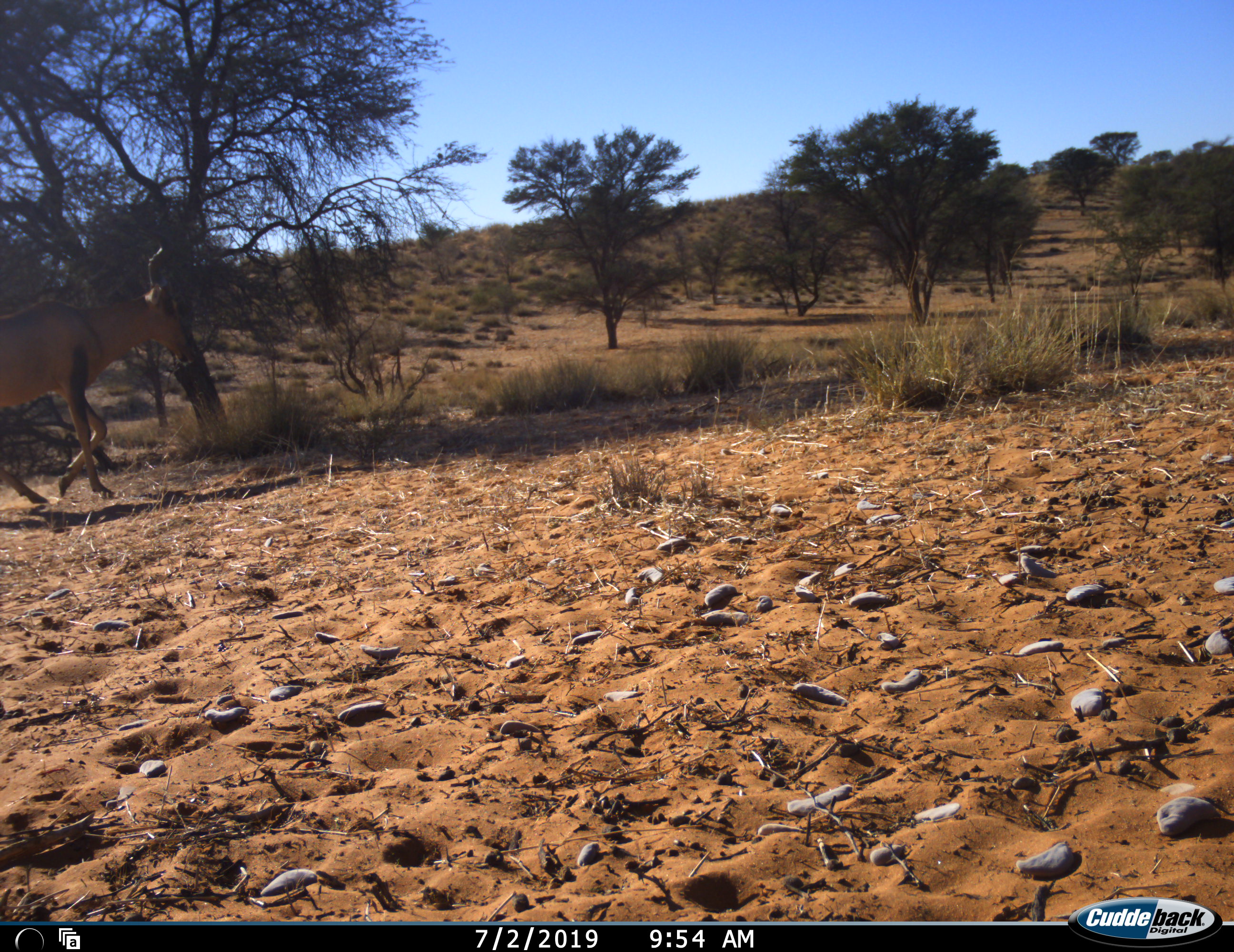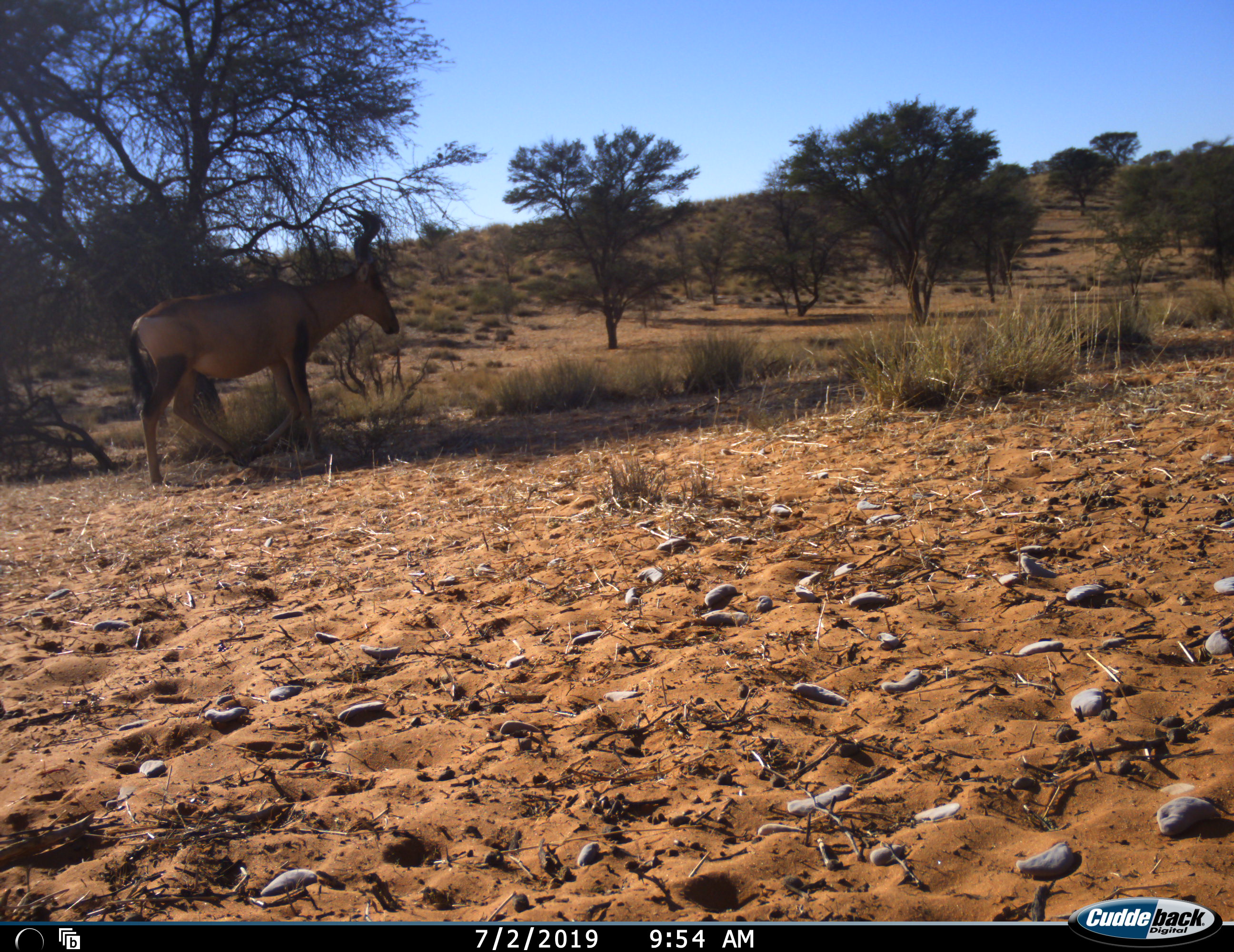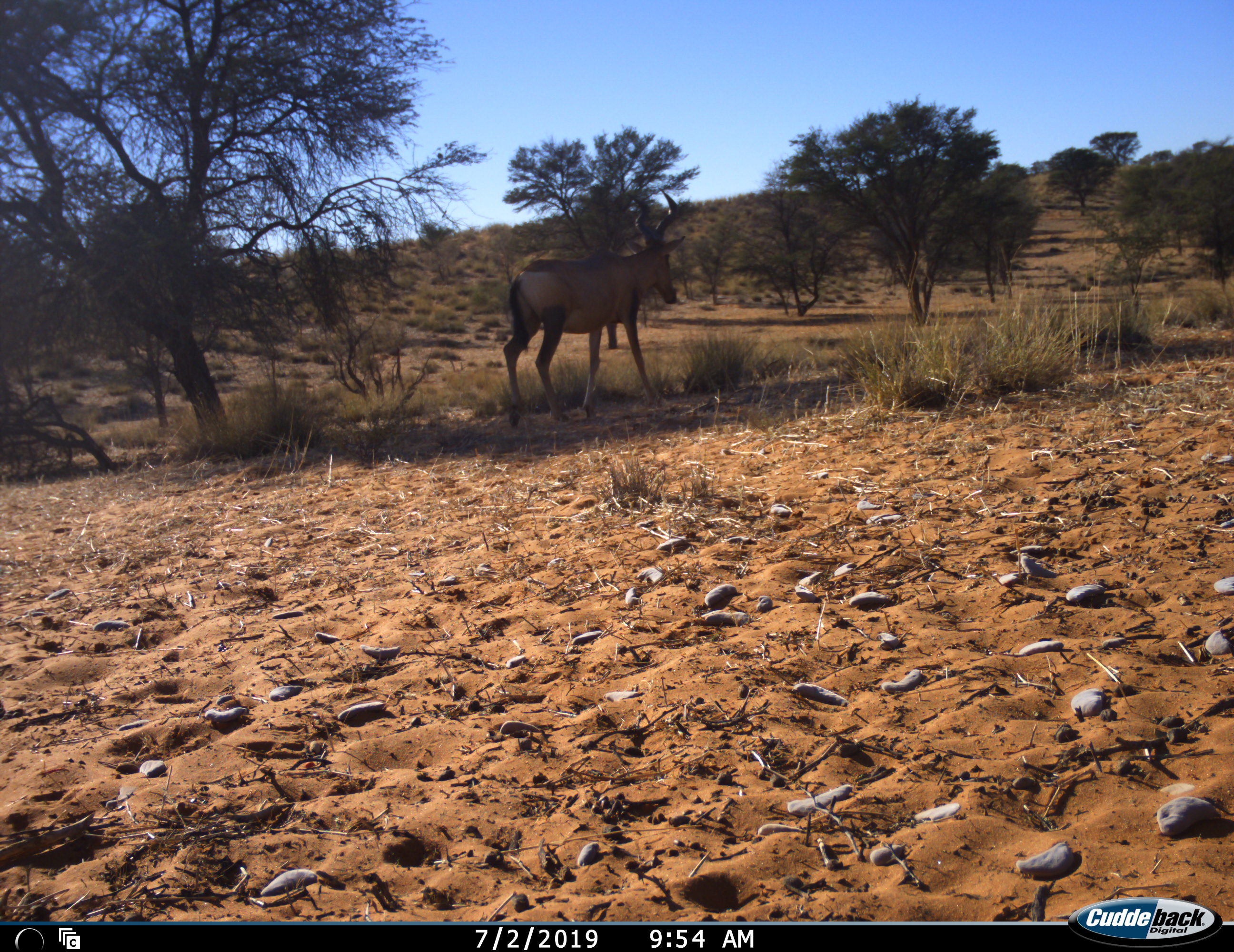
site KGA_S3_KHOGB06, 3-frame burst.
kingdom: Animalia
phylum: Chordata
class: Mammalia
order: Artiodactyla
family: Bovidae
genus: Alcelaphus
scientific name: Alcelaphus buselaphus caama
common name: red hartebeest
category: hartebeestred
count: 1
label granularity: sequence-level